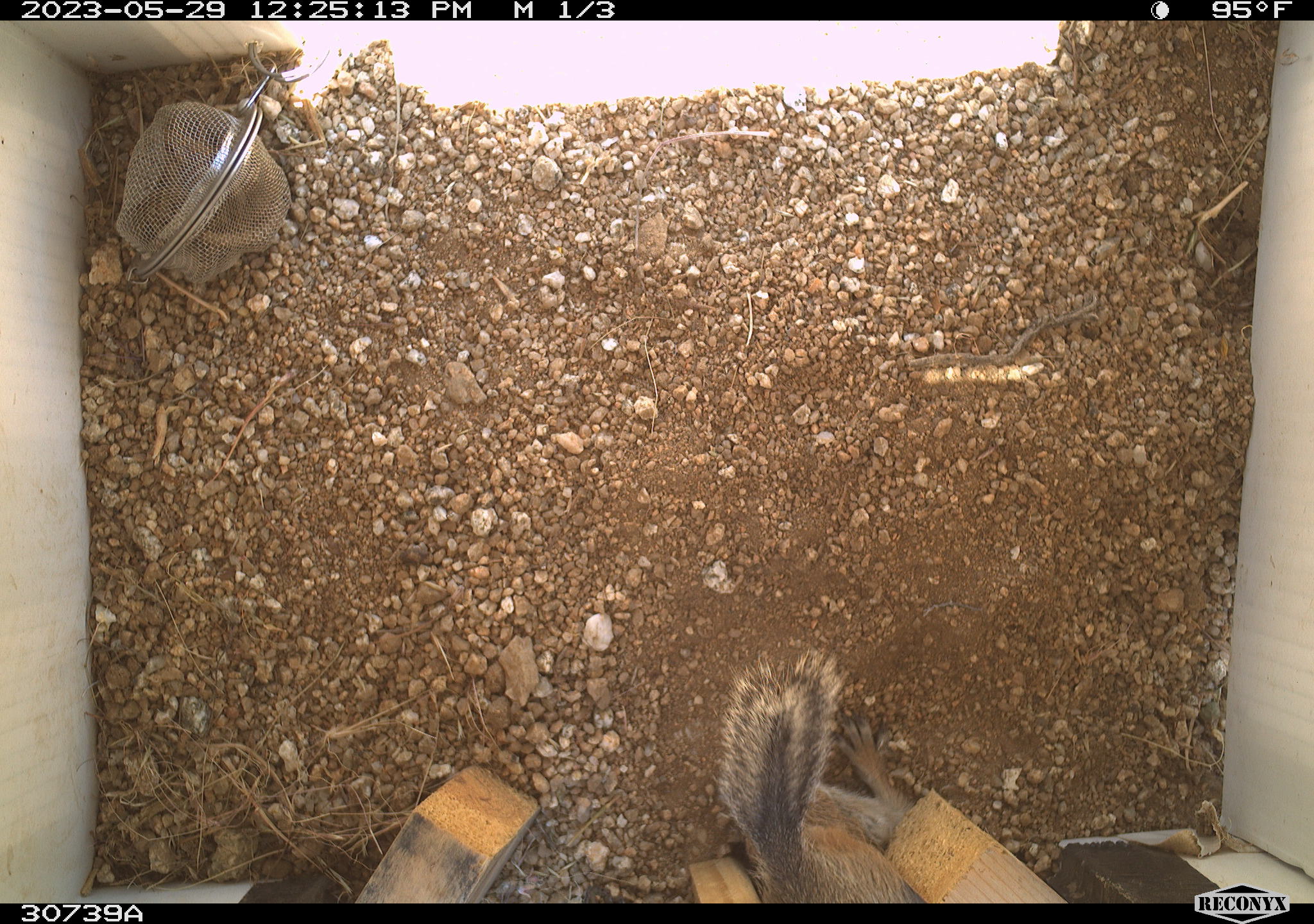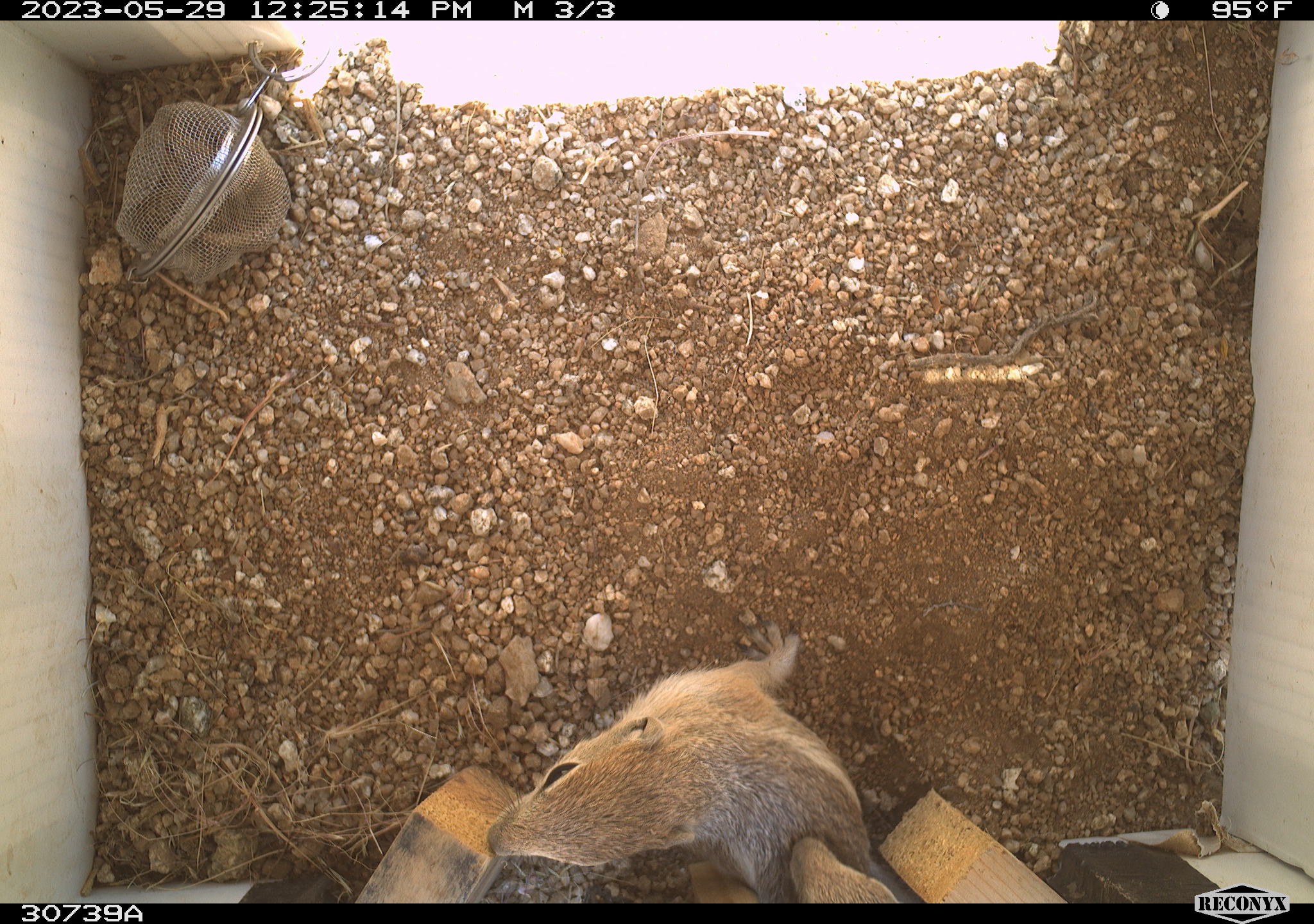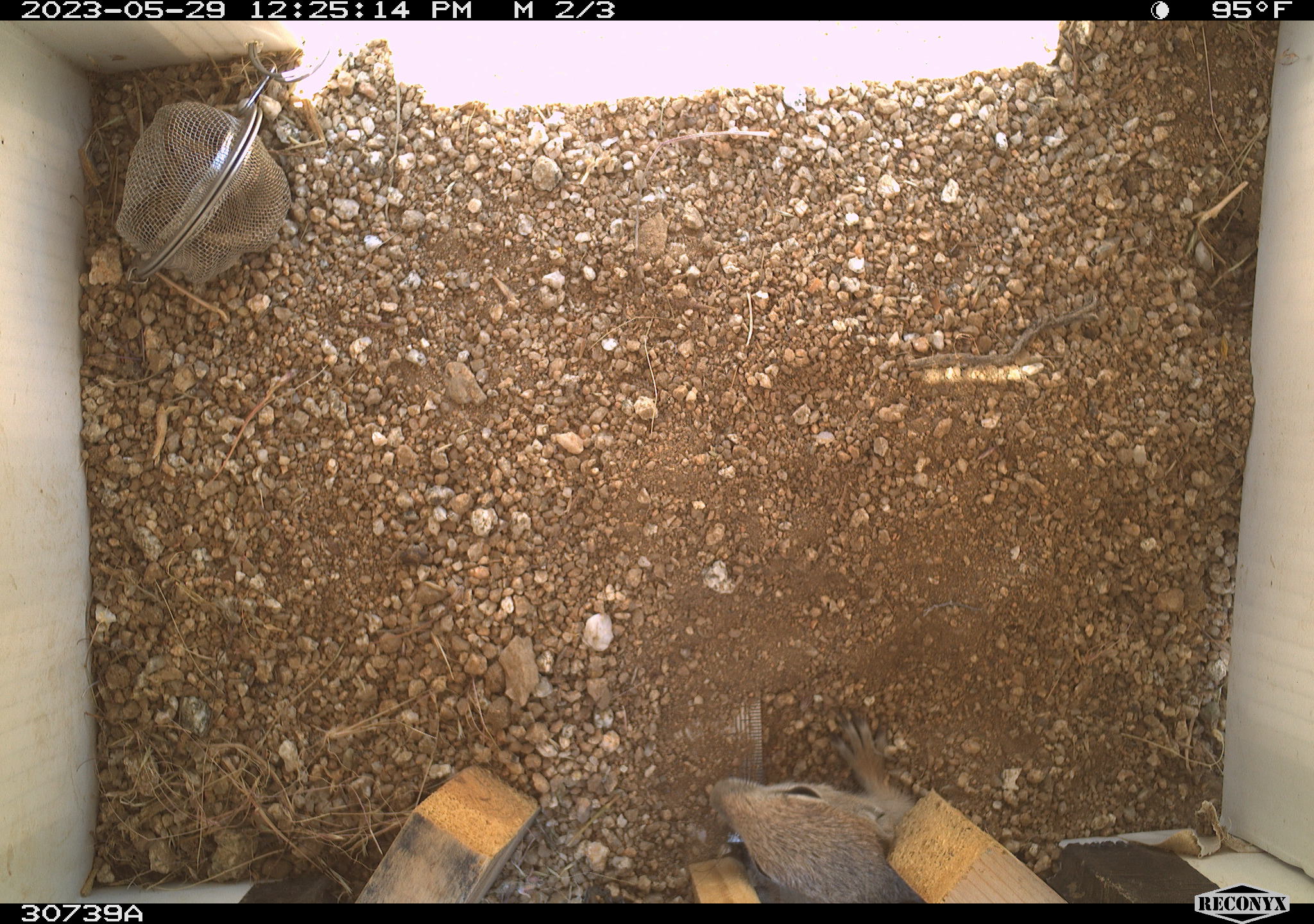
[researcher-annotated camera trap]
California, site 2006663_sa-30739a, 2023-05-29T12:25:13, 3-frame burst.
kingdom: Animalia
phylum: Chordata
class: Mammalia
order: Rodentia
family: Sciuridae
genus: Ammospermophilus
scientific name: Ammospermophilus leucurus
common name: white-tailed antelope squirrel